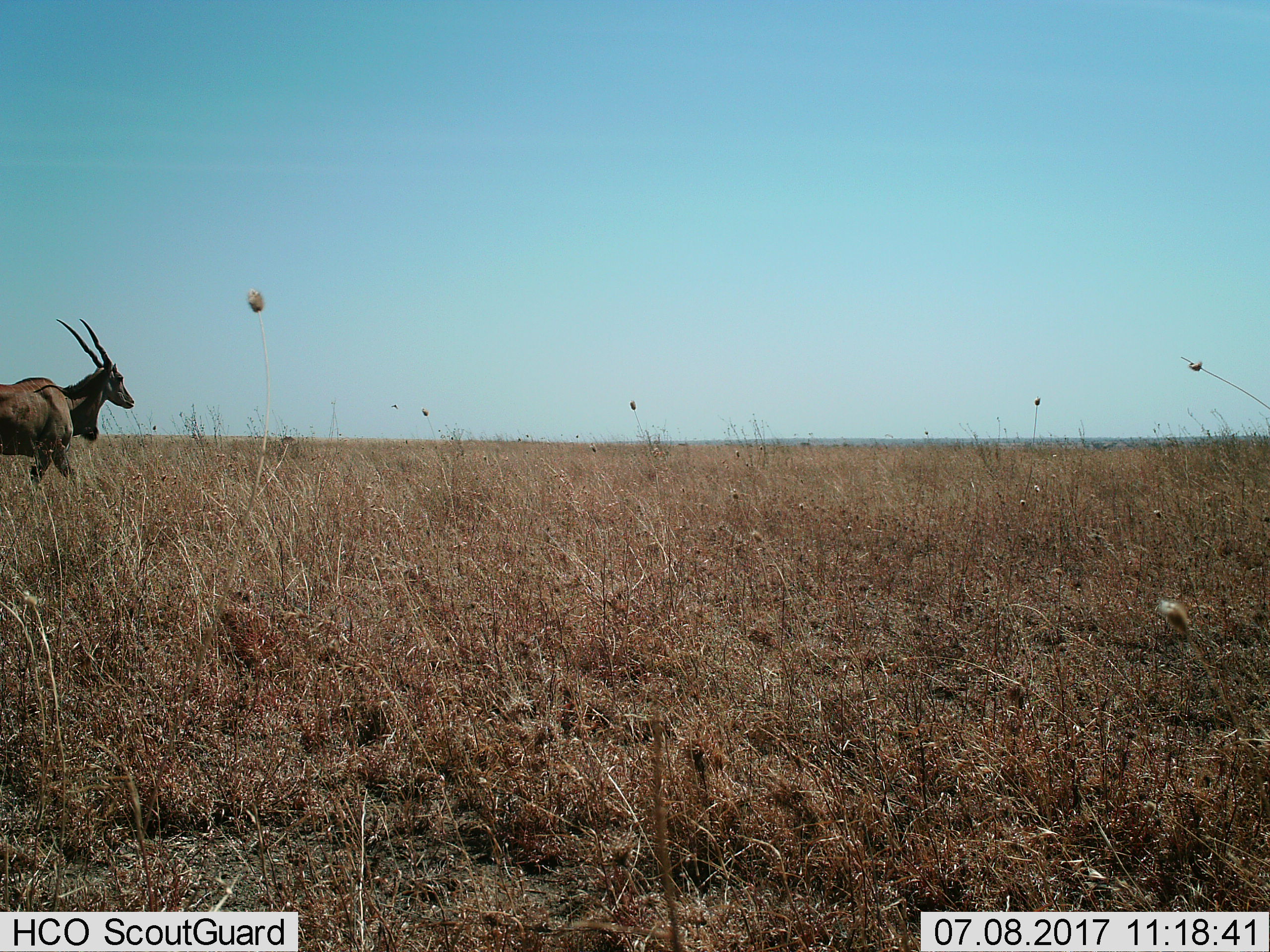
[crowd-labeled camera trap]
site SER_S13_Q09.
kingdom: Animalia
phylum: Chordata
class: Mammalia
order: Artiodactyla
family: Bovidae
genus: Tragelaphus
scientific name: Tragelaphus oryx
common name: eland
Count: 1.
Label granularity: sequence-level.